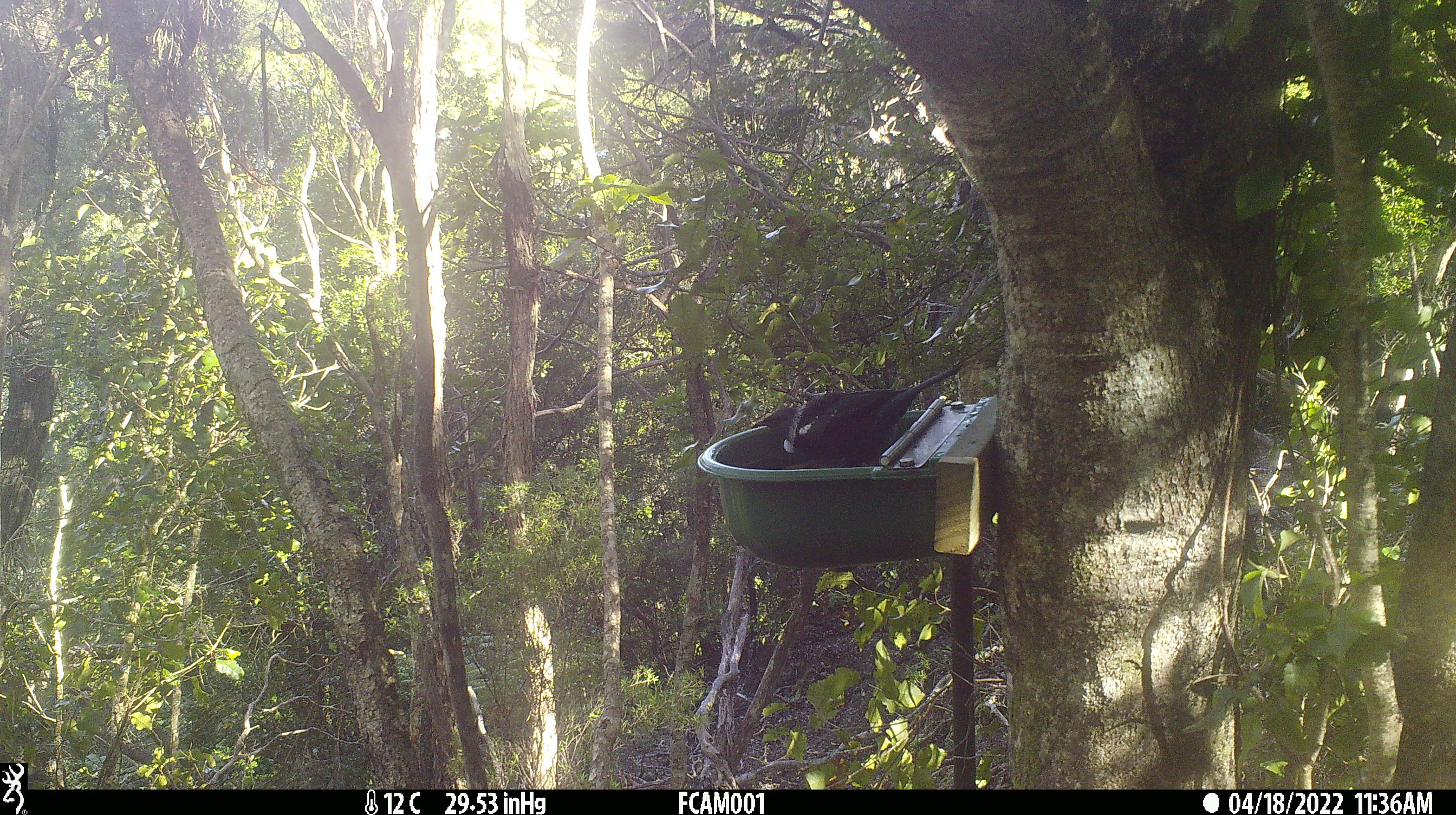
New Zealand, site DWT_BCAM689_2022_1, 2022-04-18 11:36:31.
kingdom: Animalia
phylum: Chordata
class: Aves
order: Passeriformes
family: Meliphagidae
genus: Prosthemadera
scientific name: Prosthemadera novaeseelandiae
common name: tui